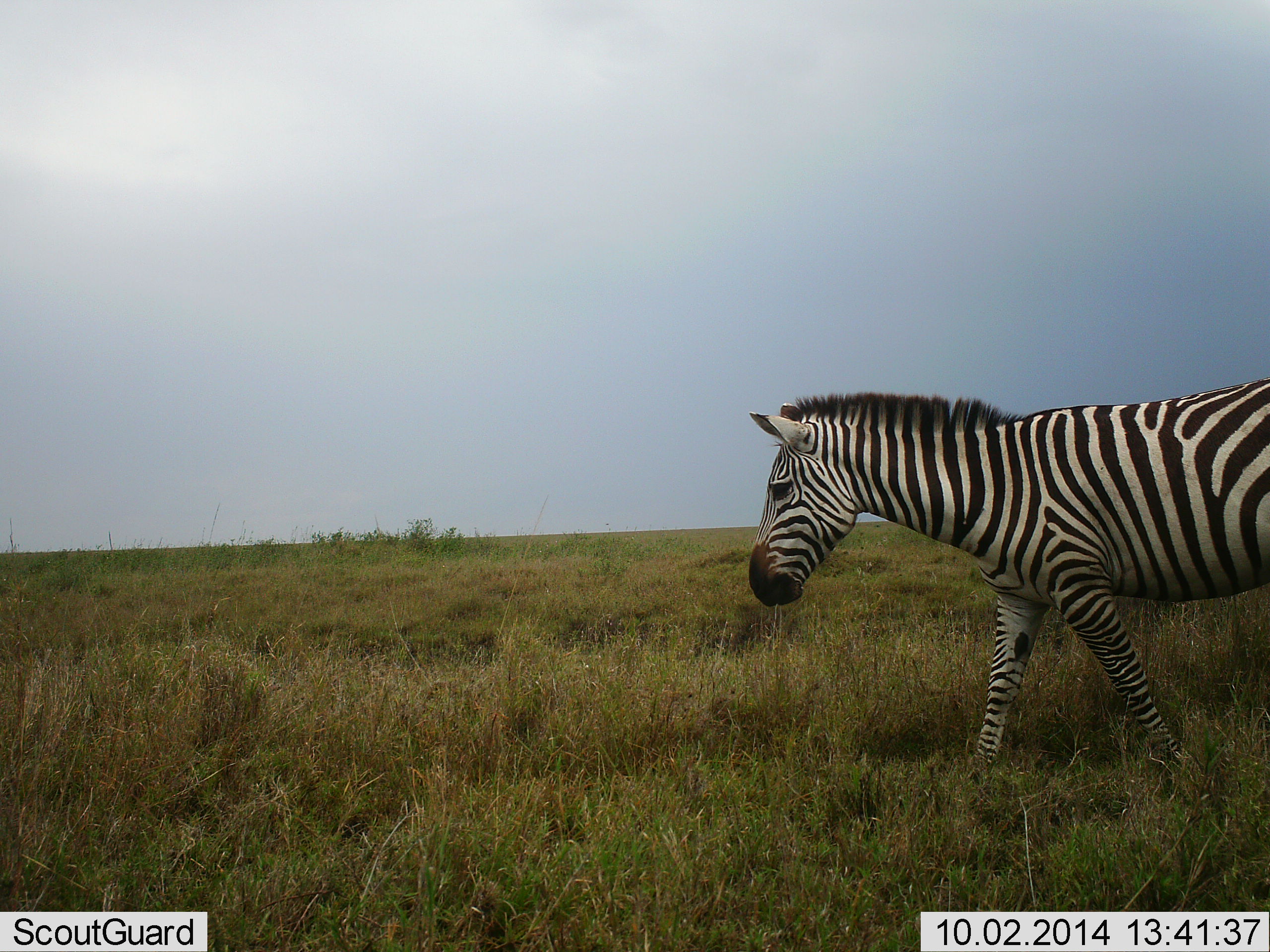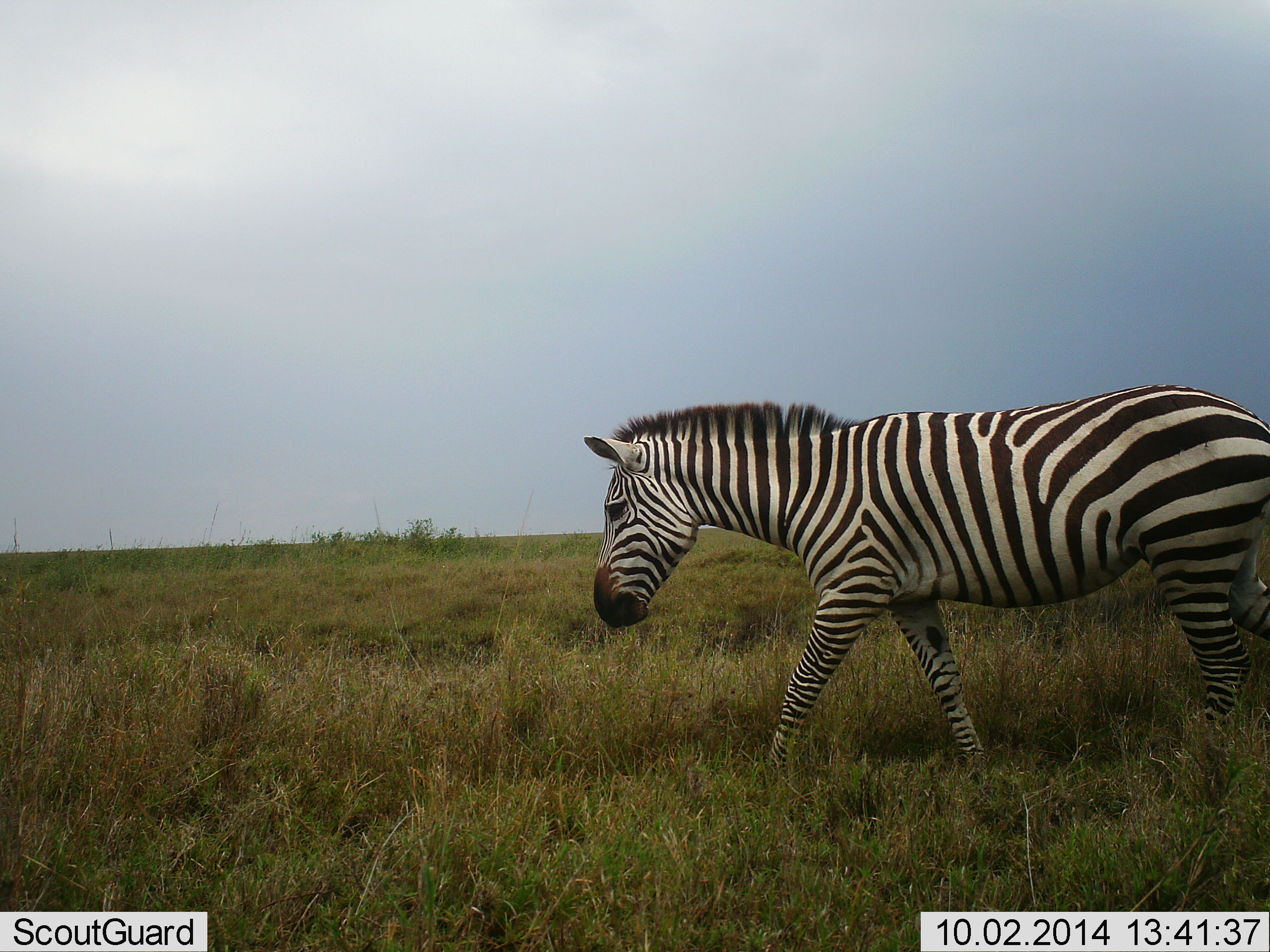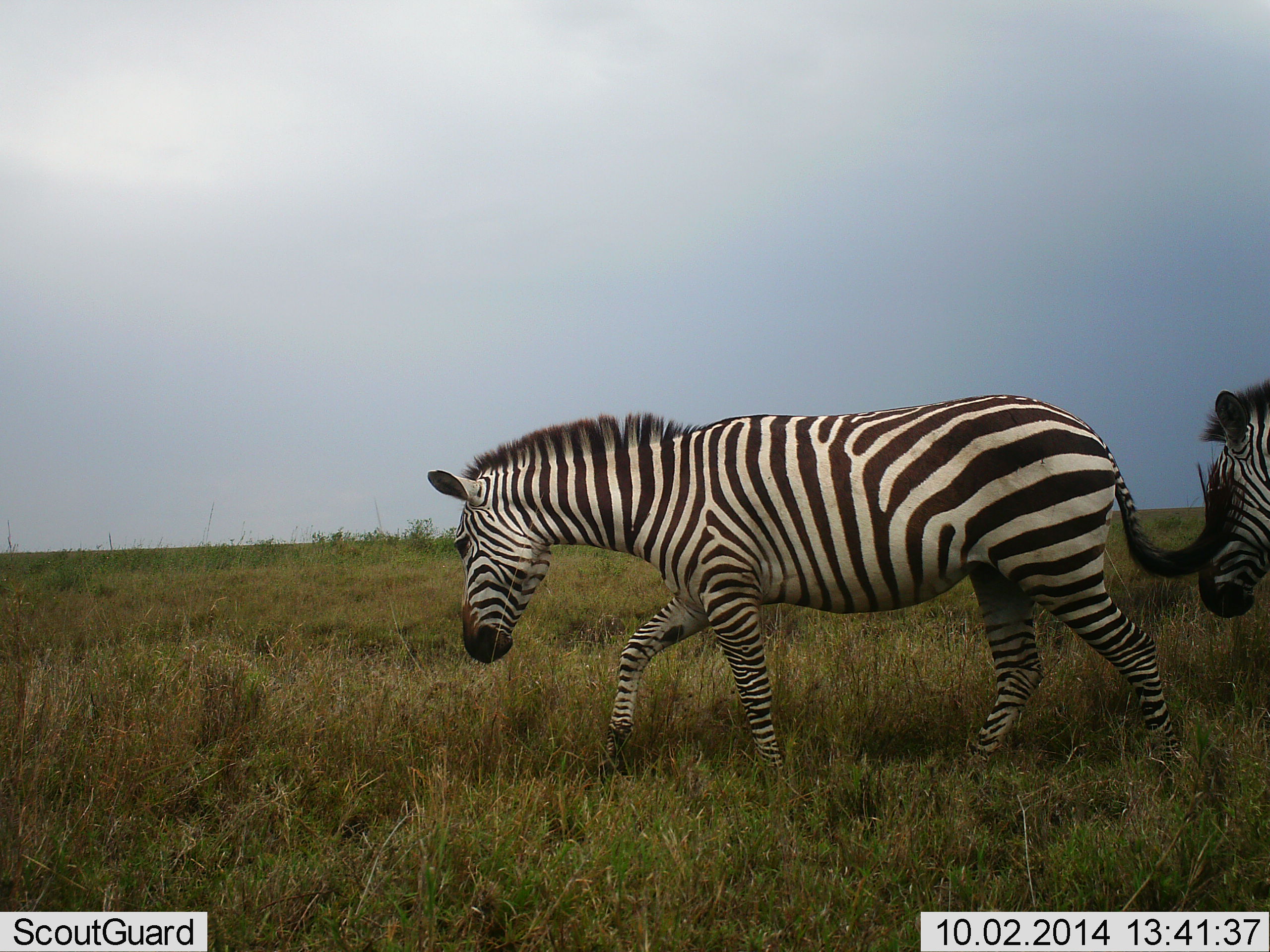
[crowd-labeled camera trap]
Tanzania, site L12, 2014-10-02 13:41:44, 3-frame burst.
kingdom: Animalia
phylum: Chordata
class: Mammalia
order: Perissodactyla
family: Equidae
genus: Equus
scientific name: Equus quagga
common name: plains zebra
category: zebra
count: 2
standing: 0%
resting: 0%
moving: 100%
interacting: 0%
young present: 0%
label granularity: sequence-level